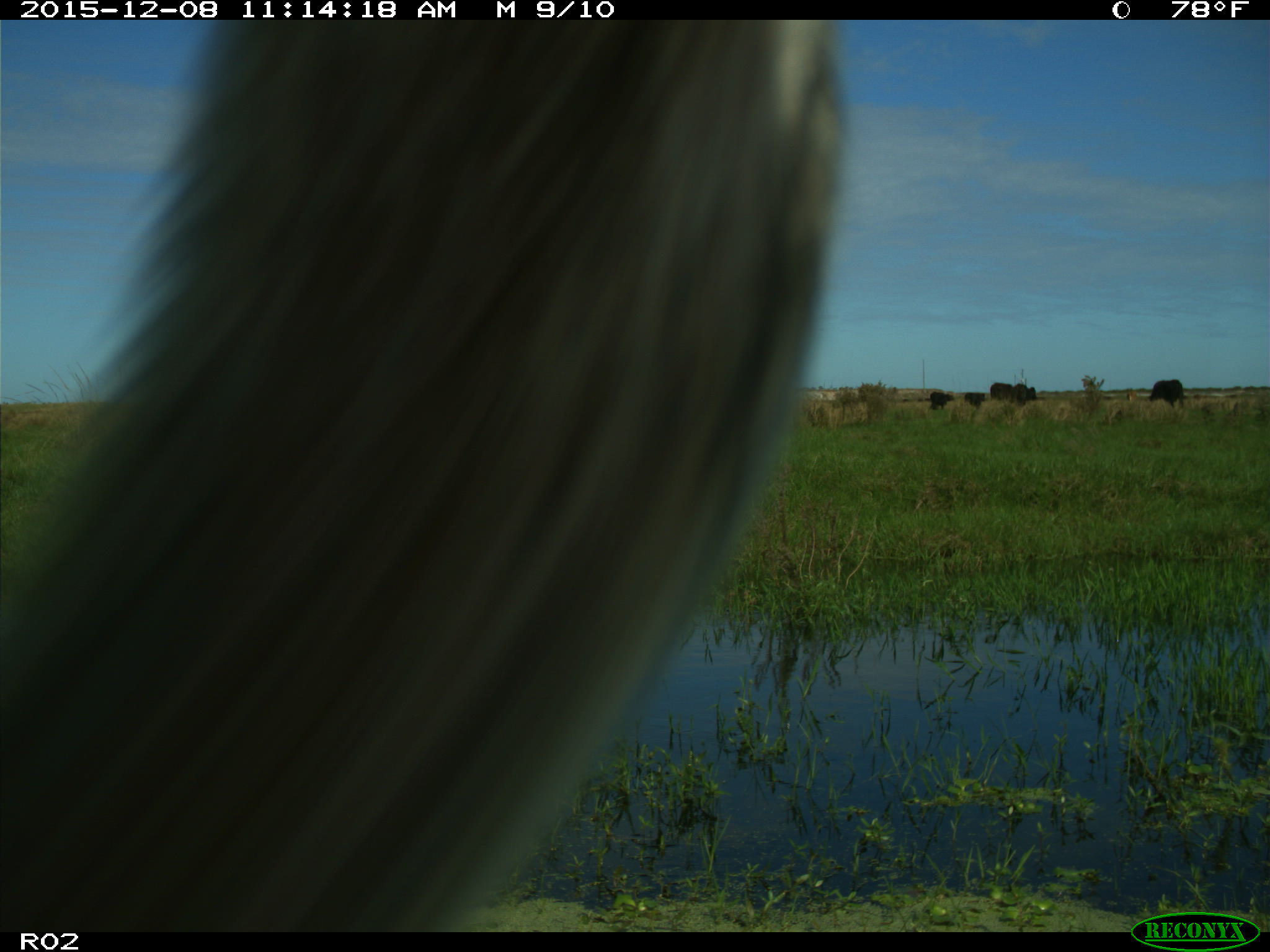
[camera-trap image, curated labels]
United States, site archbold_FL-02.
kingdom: Animalia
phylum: Chordata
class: Mammalia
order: Artiodactyla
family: Bovidae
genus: Bos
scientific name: Bos taurus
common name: domestic cow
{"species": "Bos taurus (domestic cow)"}